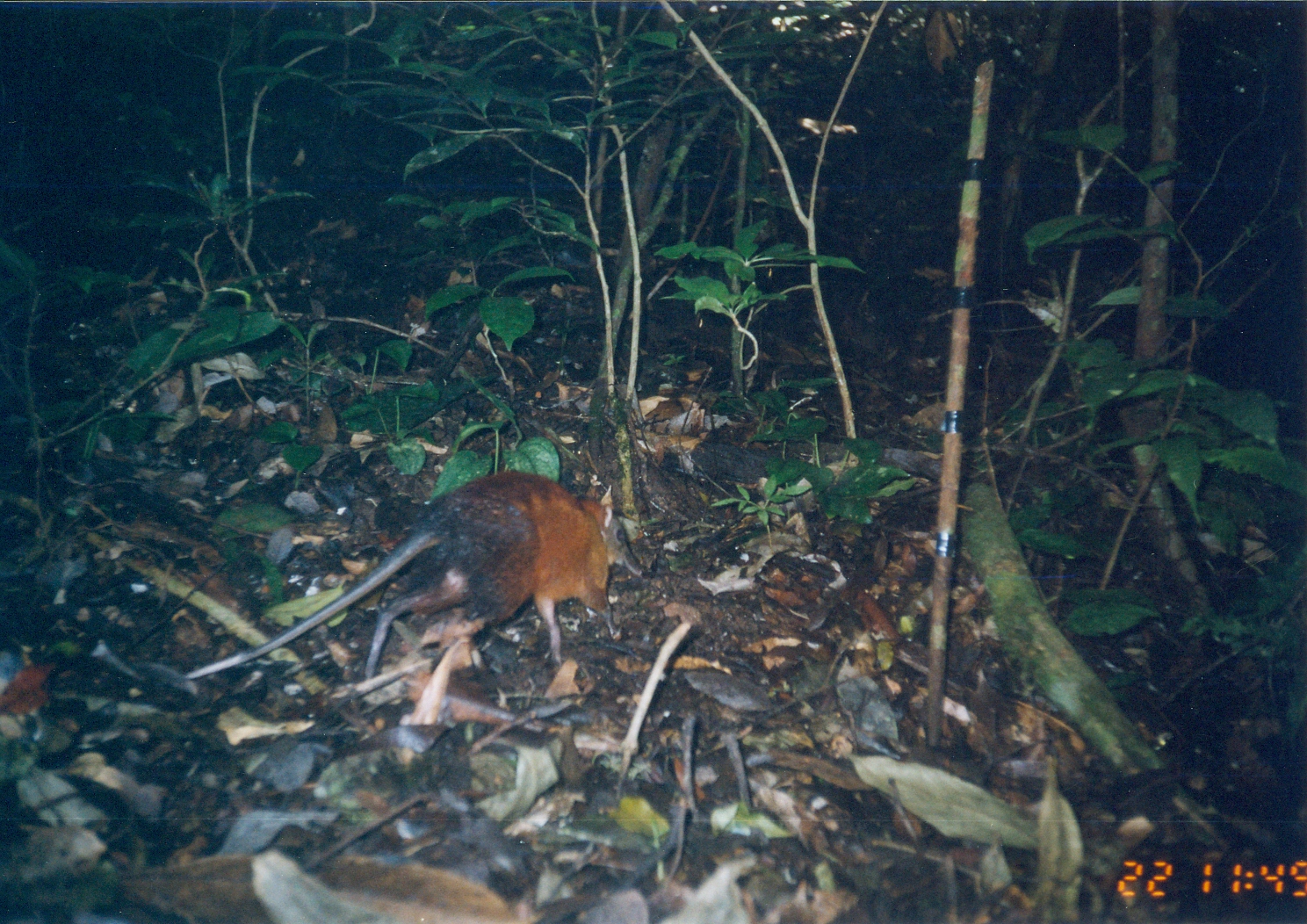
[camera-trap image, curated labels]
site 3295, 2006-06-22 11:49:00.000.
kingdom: Animalia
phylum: Chordata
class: Mammalia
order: Macroscelidea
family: Macroscelididae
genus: Rhynchocyon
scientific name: Rhynchocyon udzungwensis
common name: grey-faced sengi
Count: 1.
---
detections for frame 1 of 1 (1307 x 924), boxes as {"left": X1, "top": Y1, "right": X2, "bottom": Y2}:
rhynchocyon udzungwensis: {"left": 176, "top": 468, "right": 647, "bottom": 692}